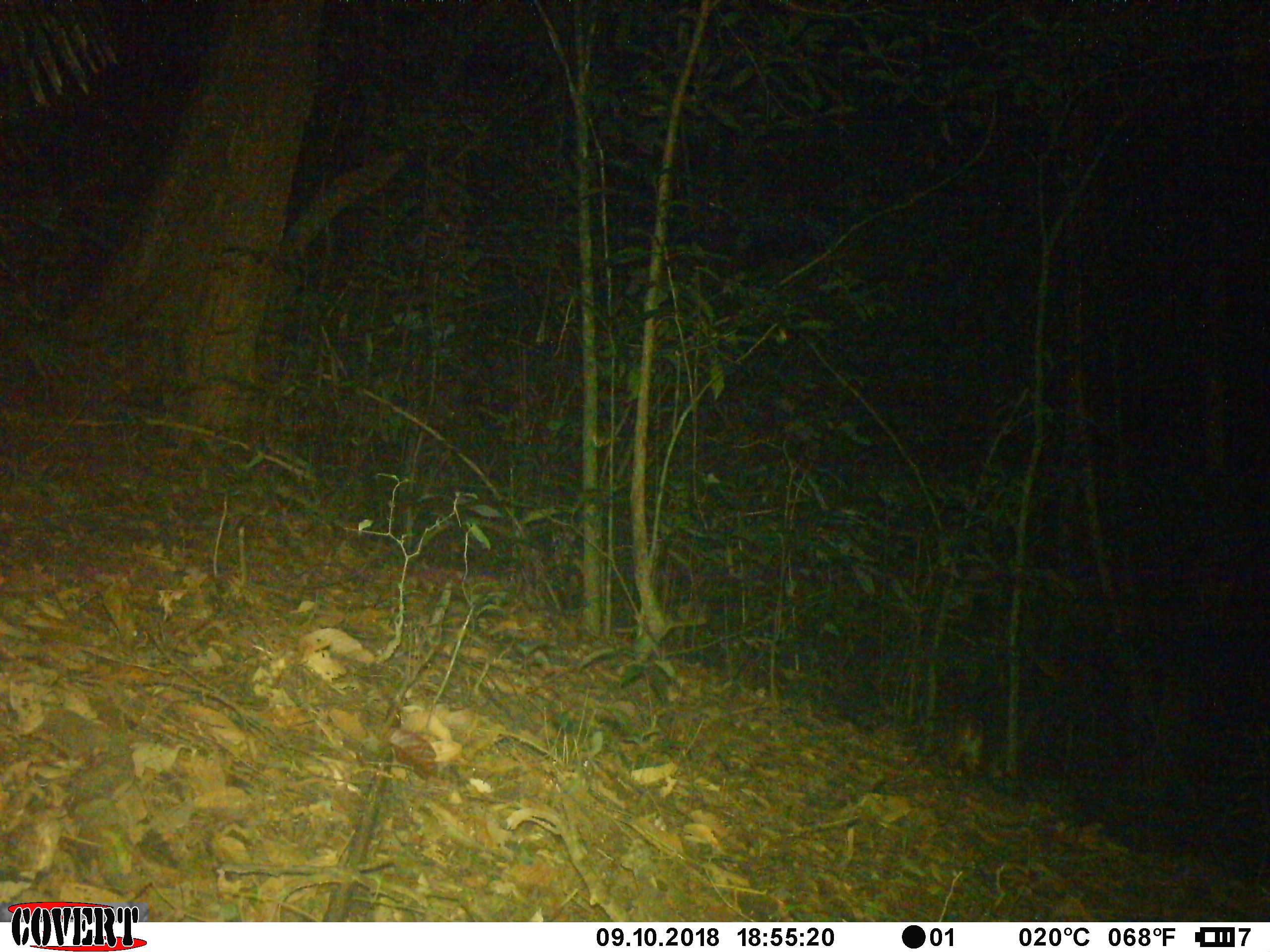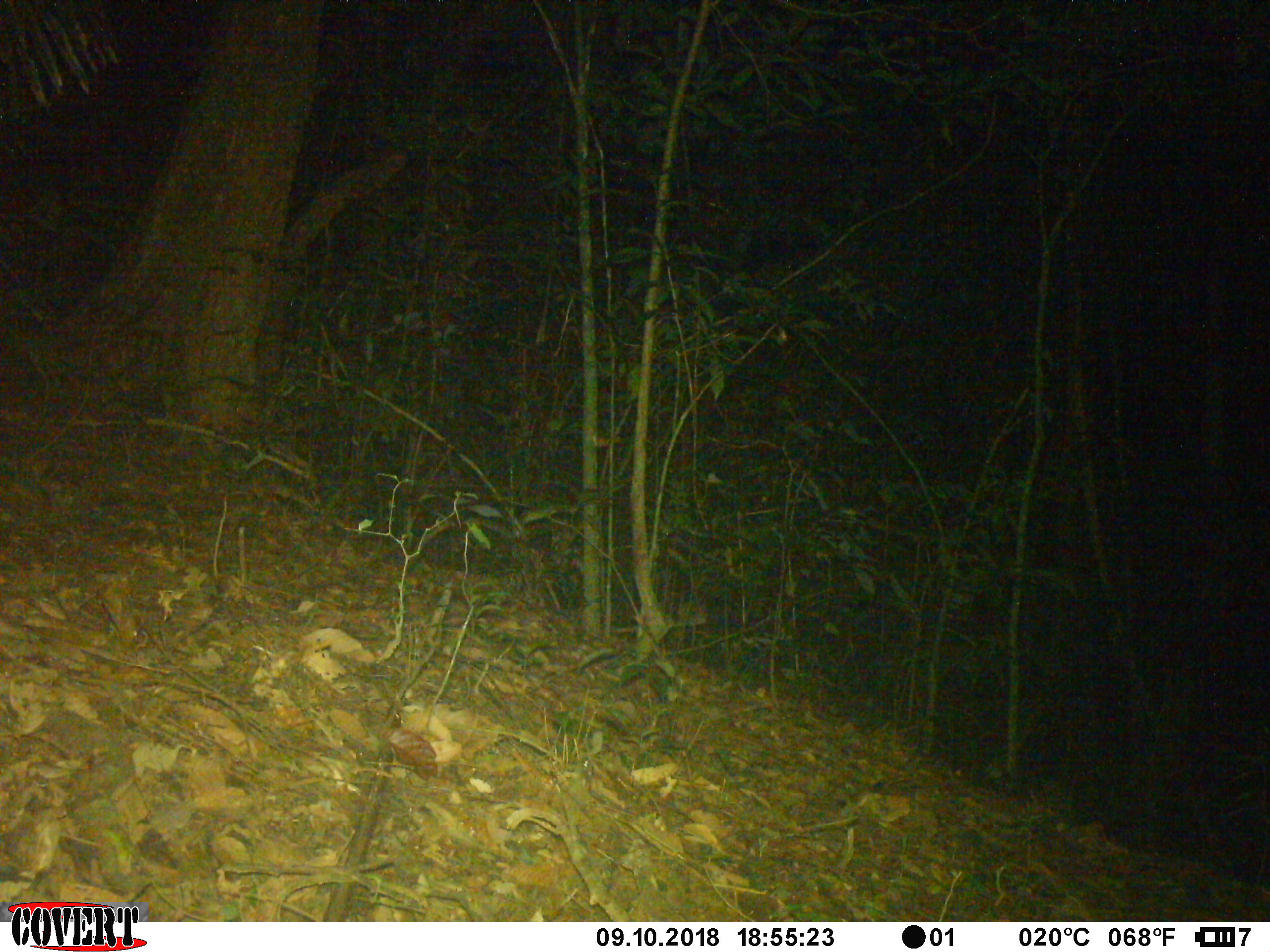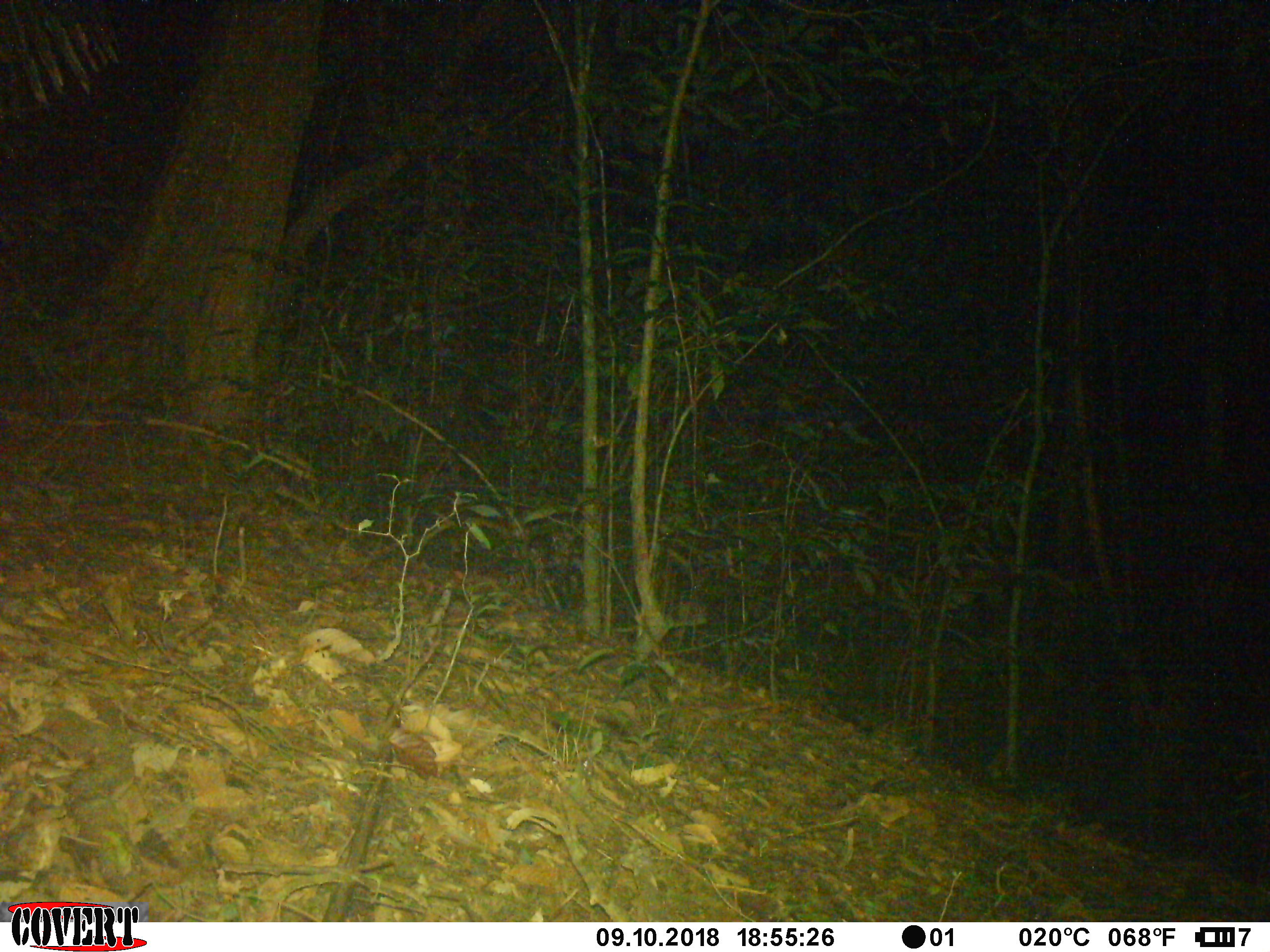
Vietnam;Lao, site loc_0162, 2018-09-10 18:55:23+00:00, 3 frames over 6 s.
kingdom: Animalia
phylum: Chordata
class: Mammalia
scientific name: Mammalia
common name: mammal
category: unidentified mammal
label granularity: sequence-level